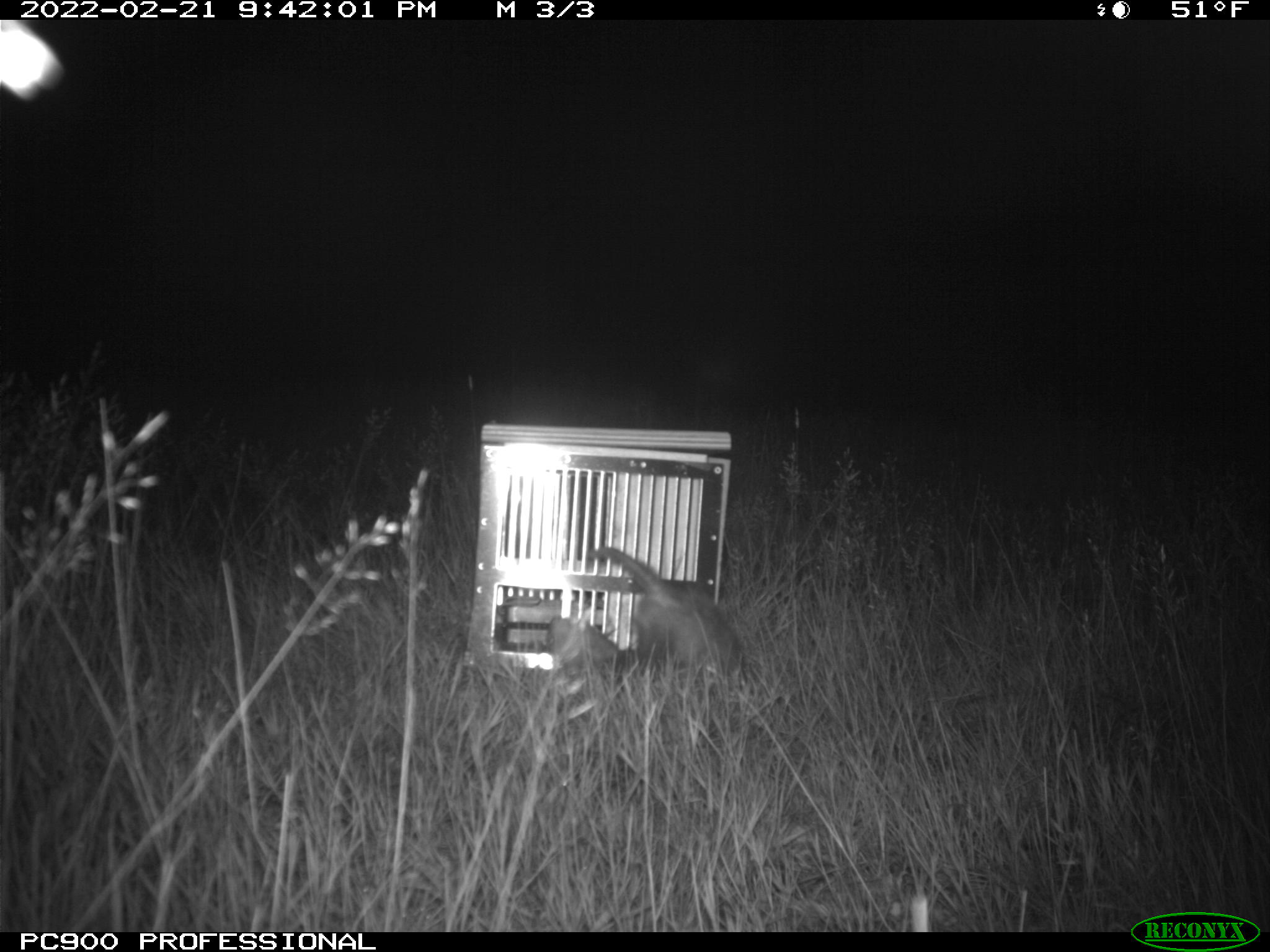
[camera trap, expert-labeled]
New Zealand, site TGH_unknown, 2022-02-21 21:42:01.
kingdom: Animalia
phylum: Chordata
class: Mammalia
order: Carnivora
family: Mustelidae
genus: Mustela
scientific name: Mustela furo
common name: ferret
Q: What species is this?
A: Ferret (Mustela furo).